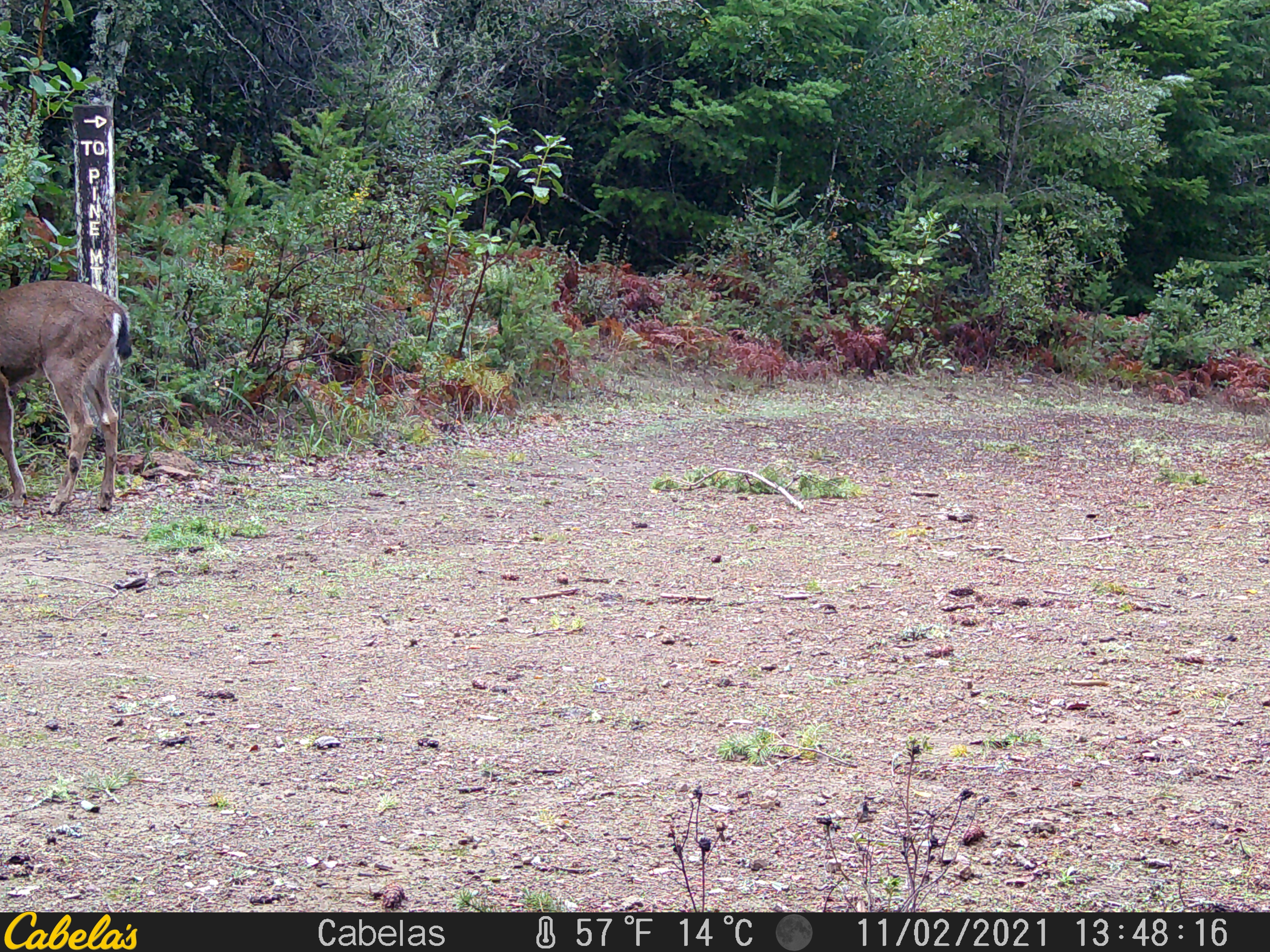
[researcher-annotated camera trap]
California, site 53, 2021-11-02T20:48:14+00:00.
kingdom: Animalia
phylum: Chordata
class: Mammalia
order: Artiodactyla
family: Cervidae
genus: Odocoileus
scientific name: Odocoileus hemionus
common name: mule deer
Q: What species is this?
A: Mule deer (Odocoileus hemionus).